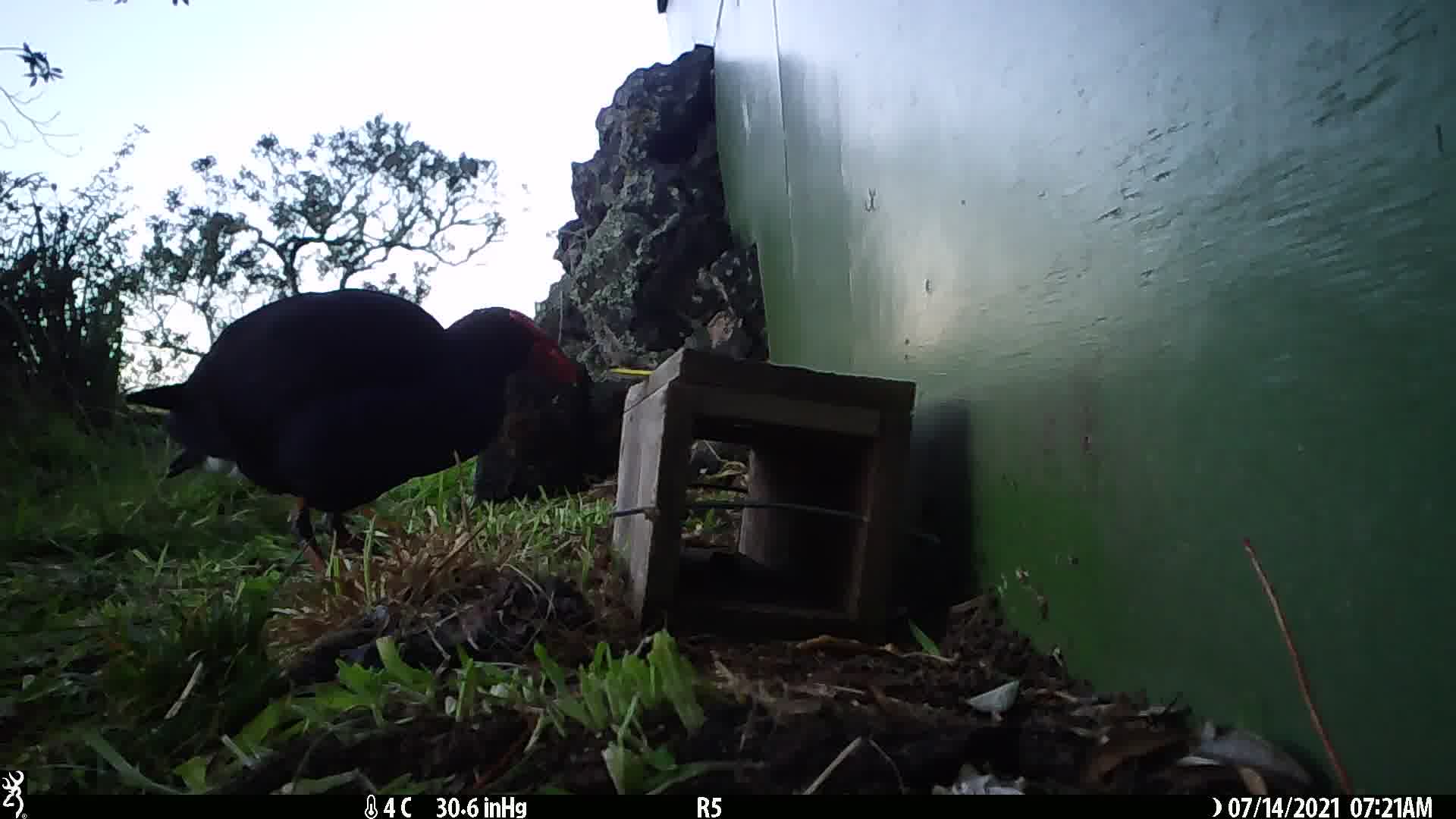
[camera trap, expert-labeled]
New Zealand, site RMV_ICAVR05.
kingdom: Animalia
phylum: Chordata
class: Aves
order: Gruiformes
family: Rallidae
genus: Porphyrio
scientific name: Porphyrio melanotus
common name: australasian swamphen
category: pukeko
Pukeko (australasian swamphen) (Porphyrio melanotus).